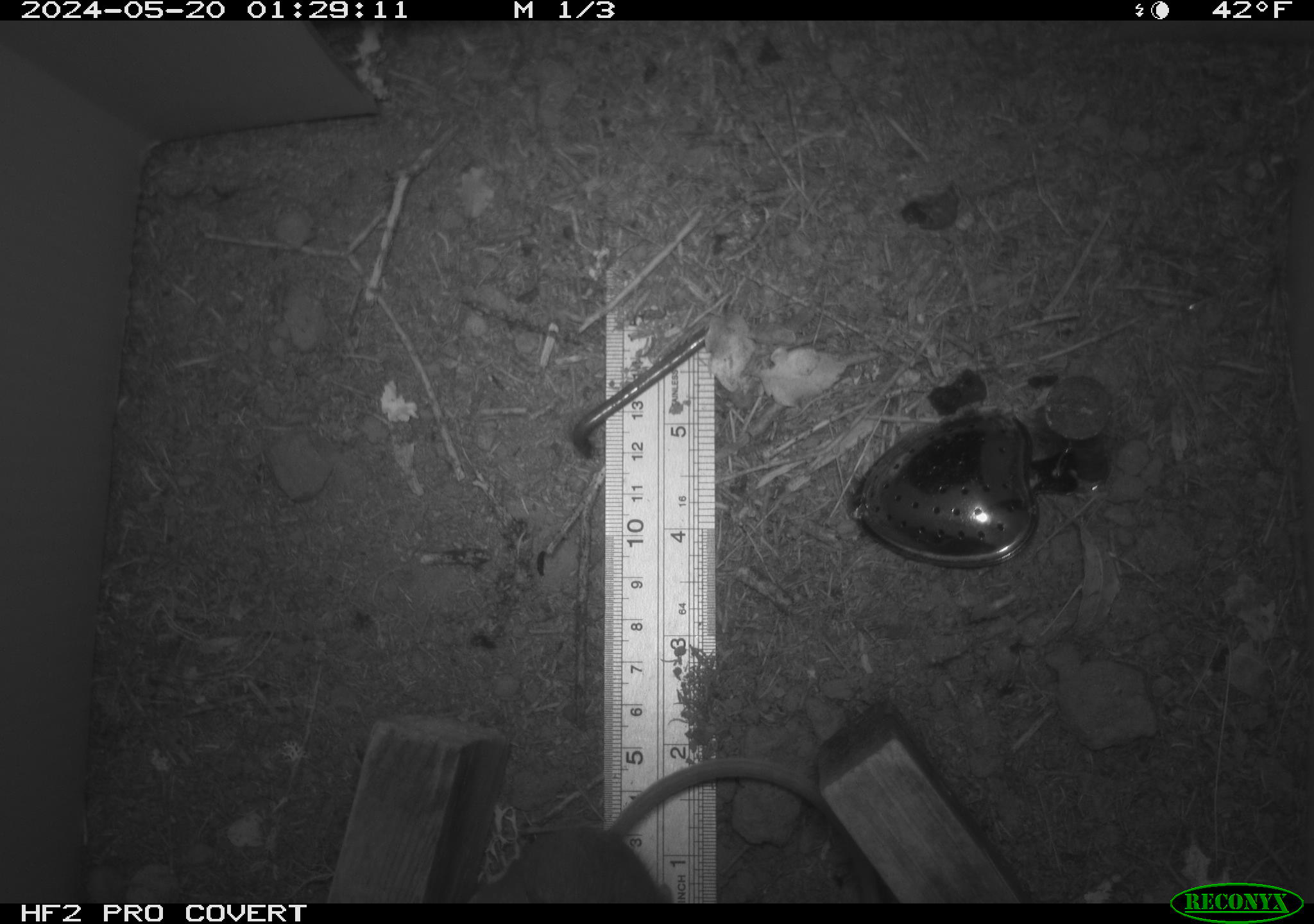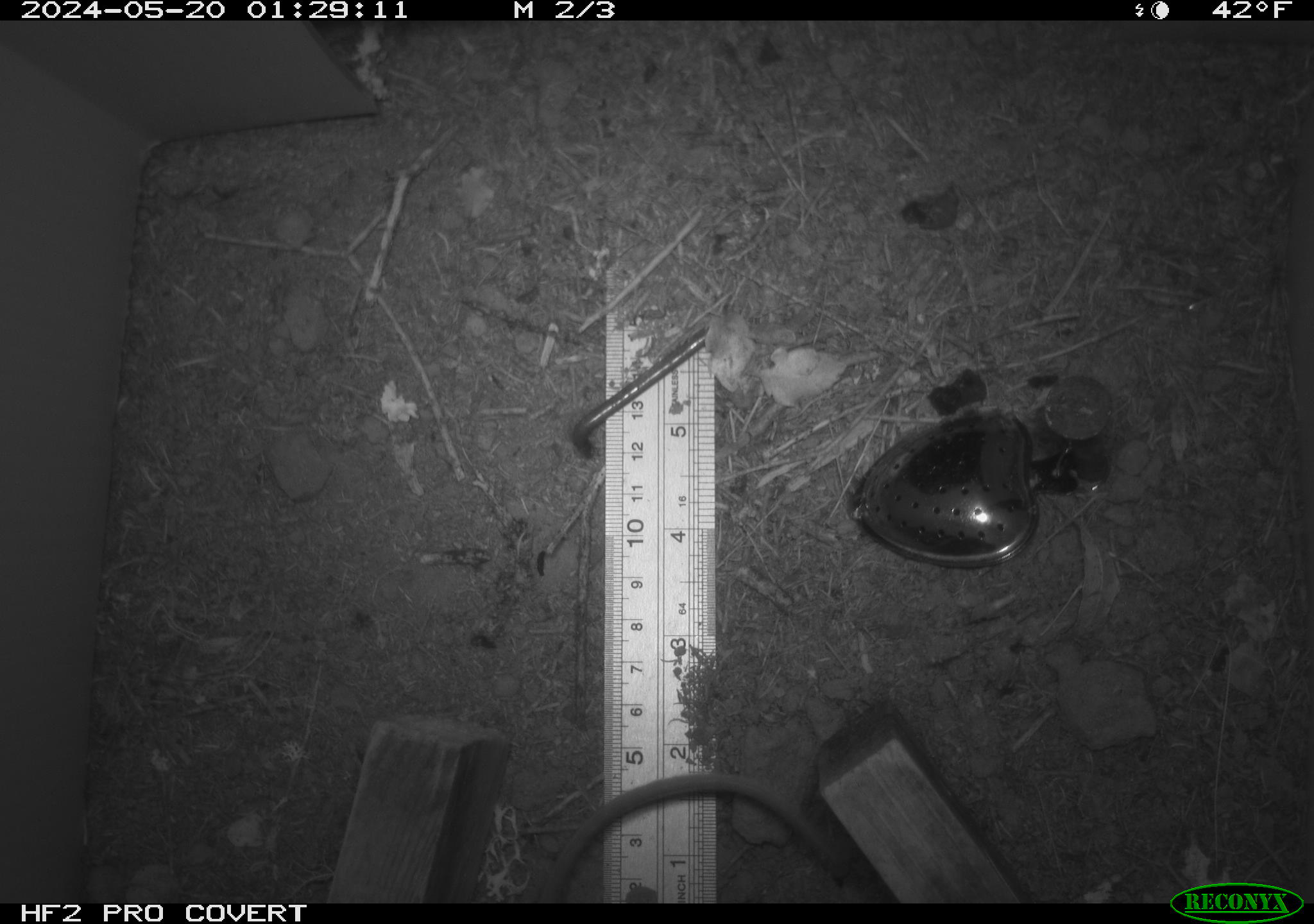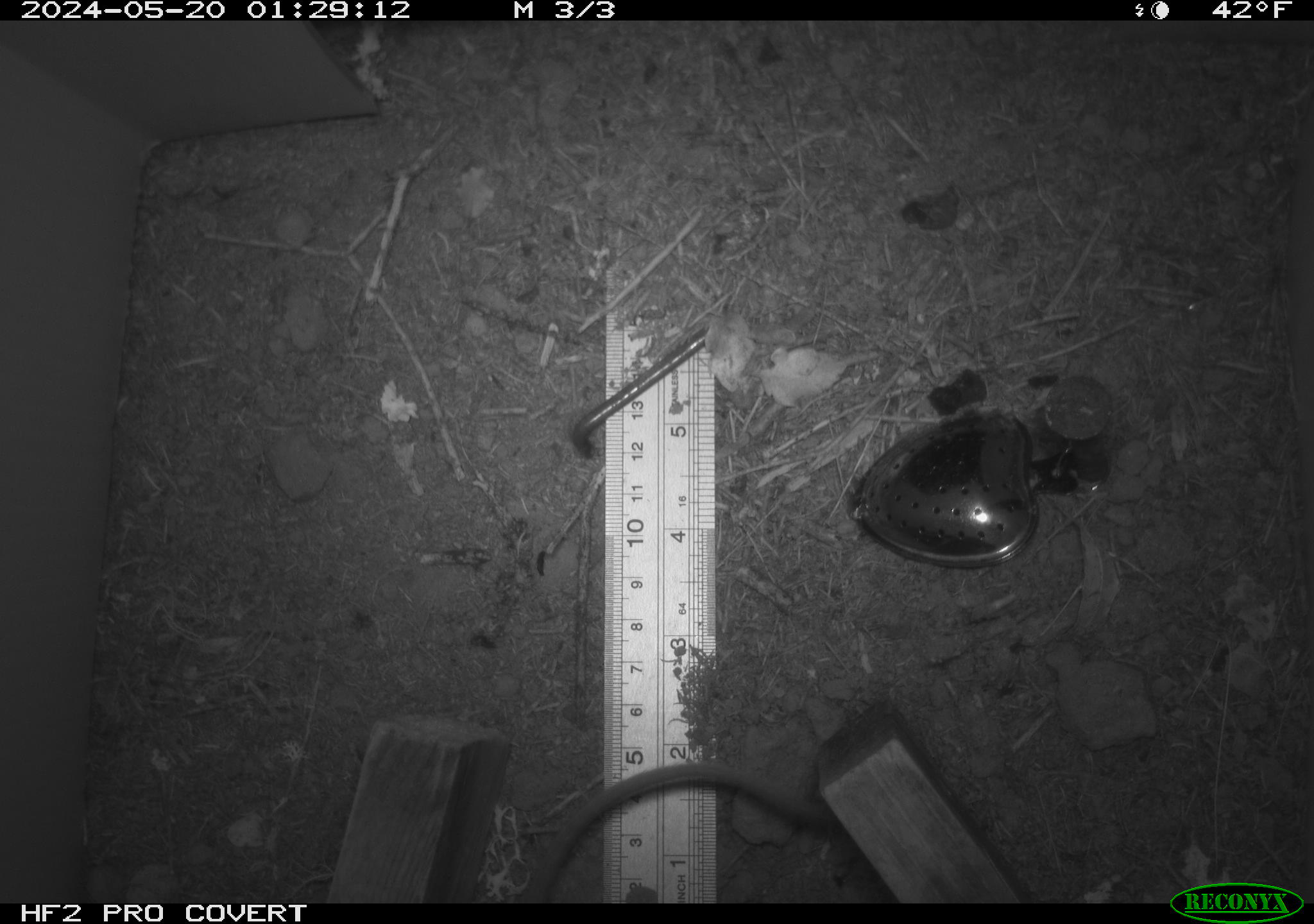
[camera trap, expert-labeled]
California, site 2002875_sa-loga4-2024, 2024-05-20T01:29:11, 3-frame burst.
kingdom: Animalia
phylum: Chordata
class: Mammalia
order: Rodentia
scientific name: Rodentia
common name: mouse species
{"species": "mouse species (Rodentia)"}